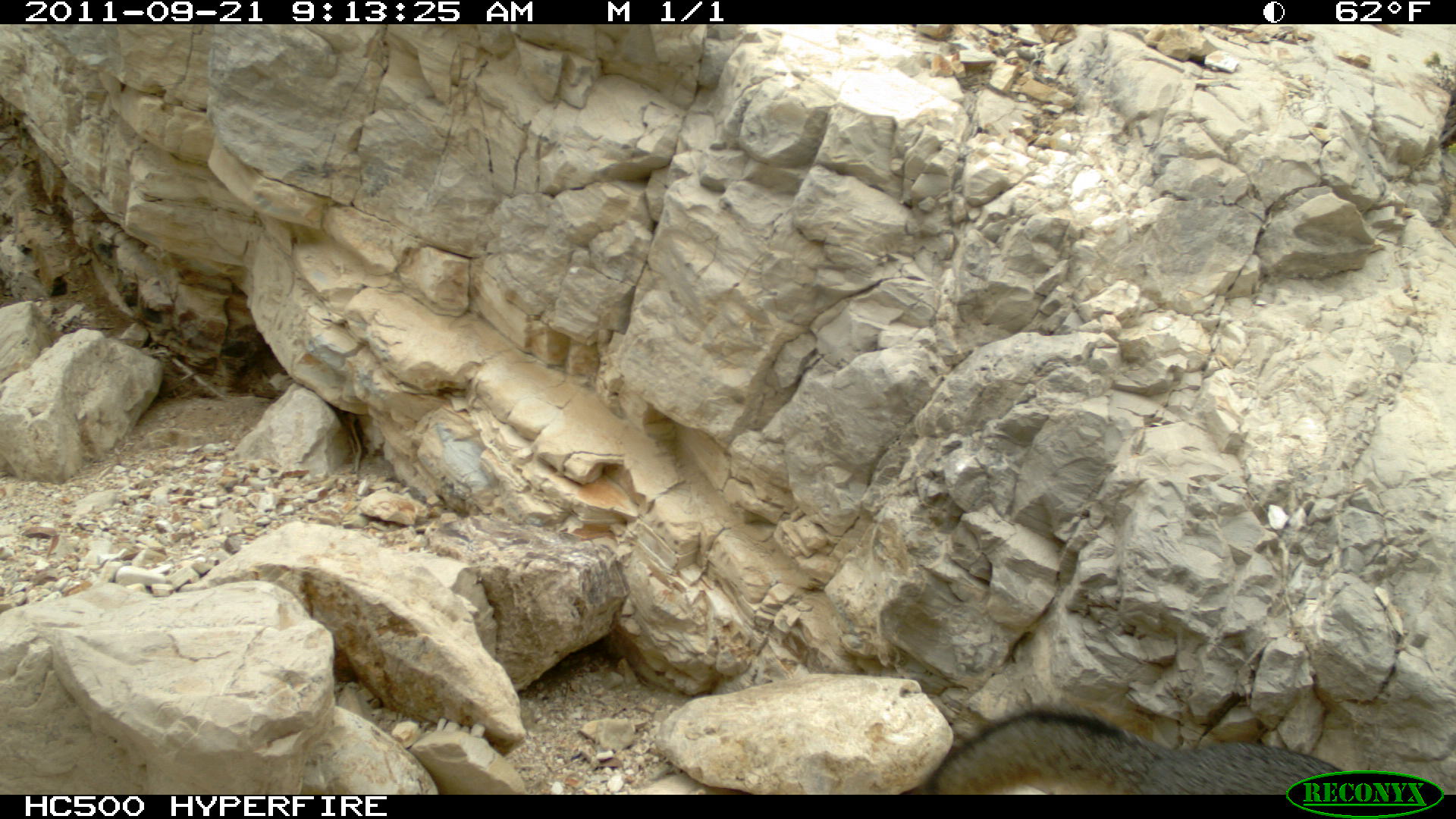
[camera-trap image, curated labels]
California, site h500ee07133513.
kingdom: Animalia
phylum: Chordata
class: Mammalia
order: Carnivora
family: Canidae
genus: Urocyon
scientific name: Urocyon littoralis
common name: island fox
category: fox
Fox (island fox) (Urocyon littoralis).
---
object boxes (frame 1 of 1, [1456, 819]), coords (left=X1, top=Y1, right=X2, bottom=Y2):
fox: (left=924, top=707, right=1345, bottom=795)